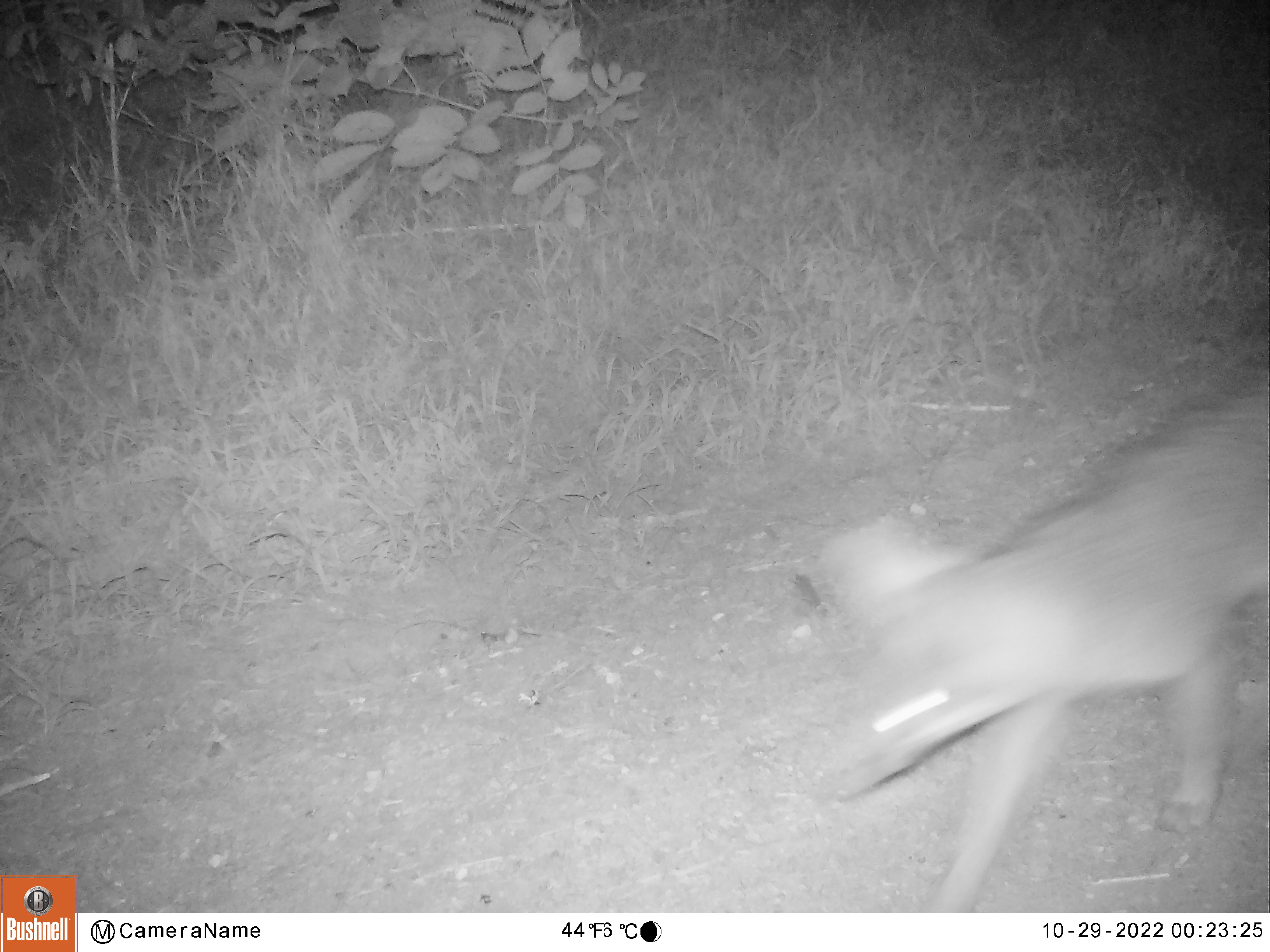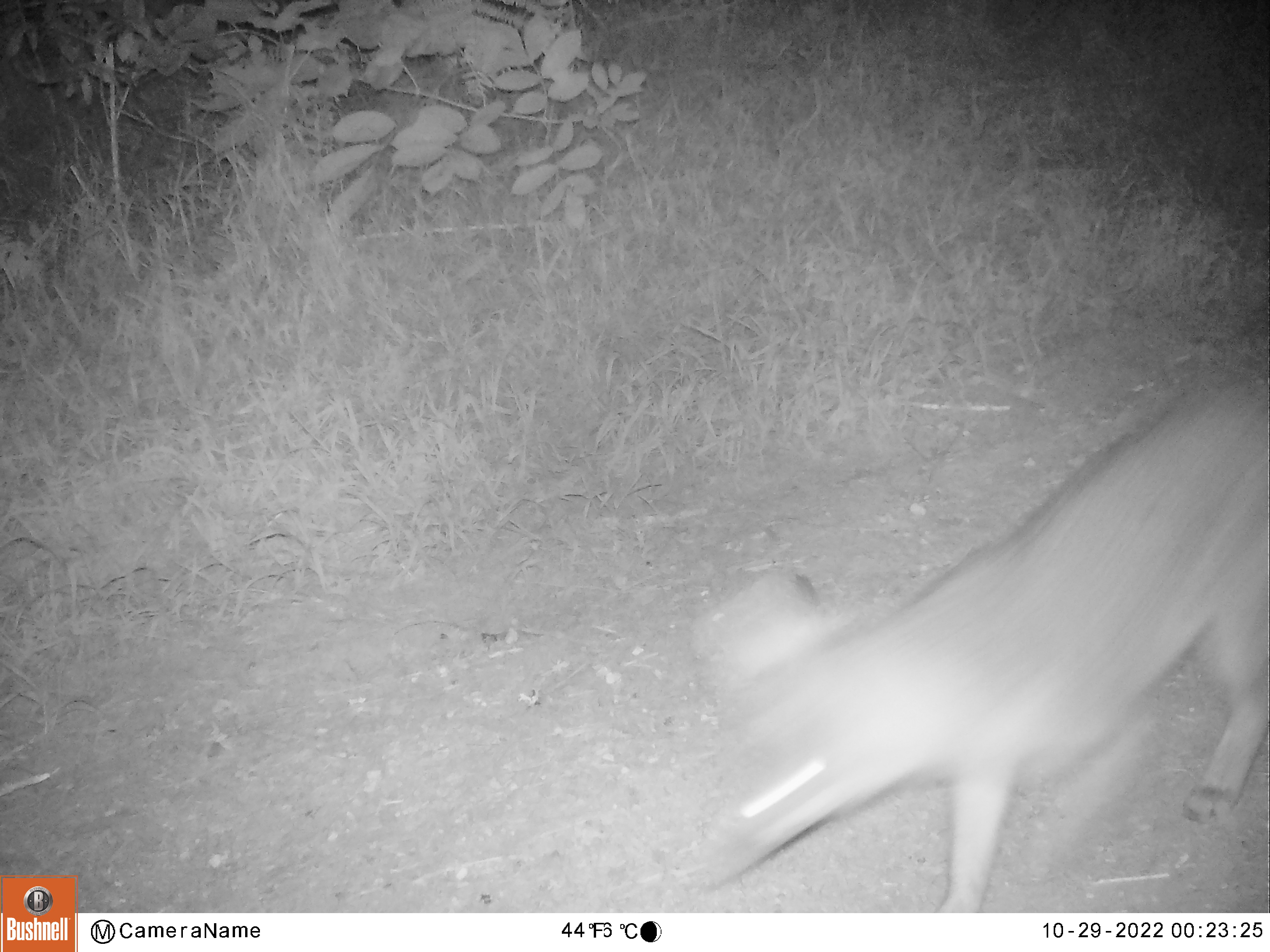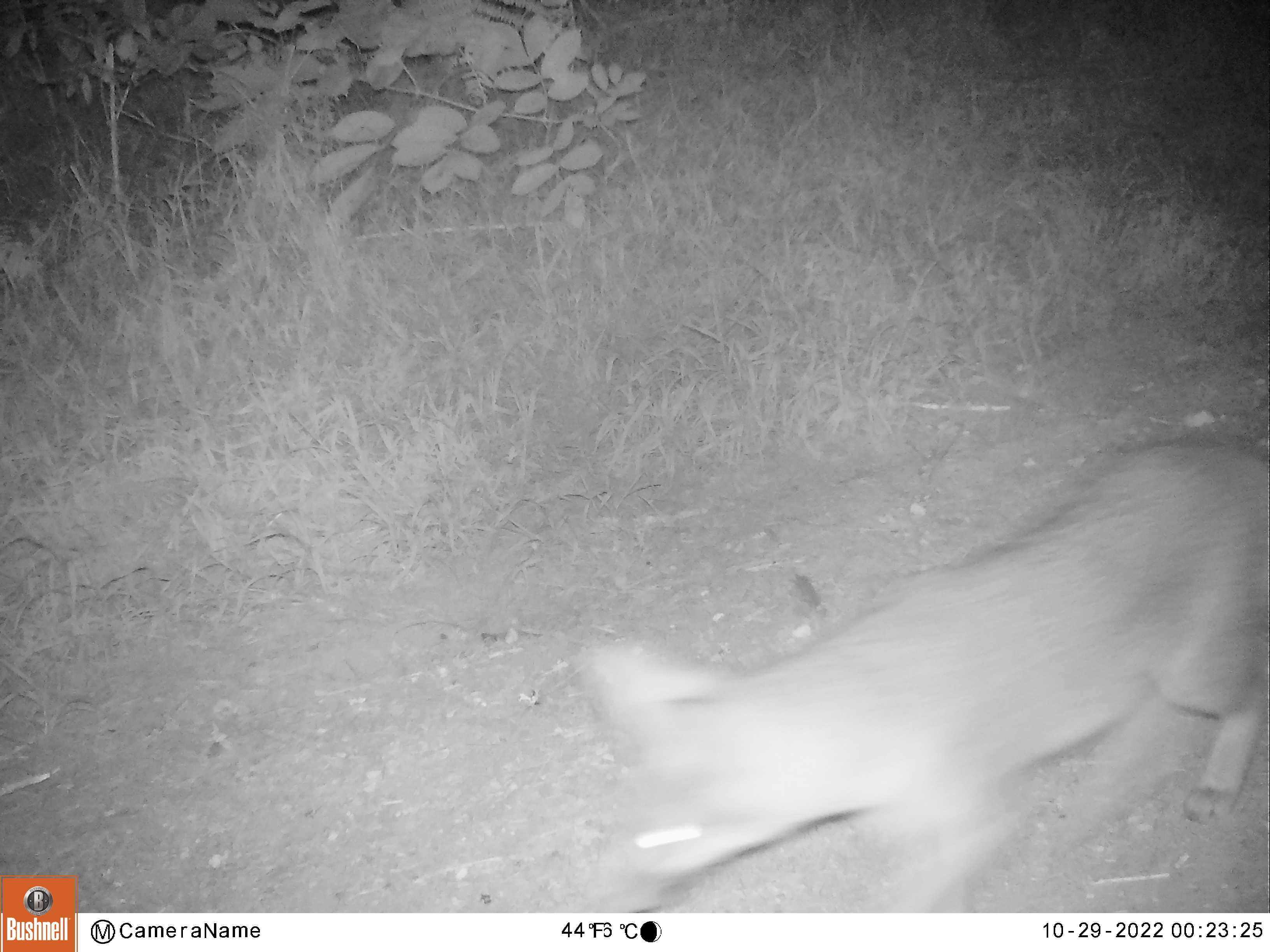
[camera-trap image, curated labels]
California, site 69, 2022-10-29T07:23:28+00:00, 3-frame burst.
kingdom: Animalia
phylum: Chordata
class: Mammalia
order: Carnivora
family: Canidae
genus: Urocyon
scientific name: Urocyon cinereoargenteus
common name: gray fox